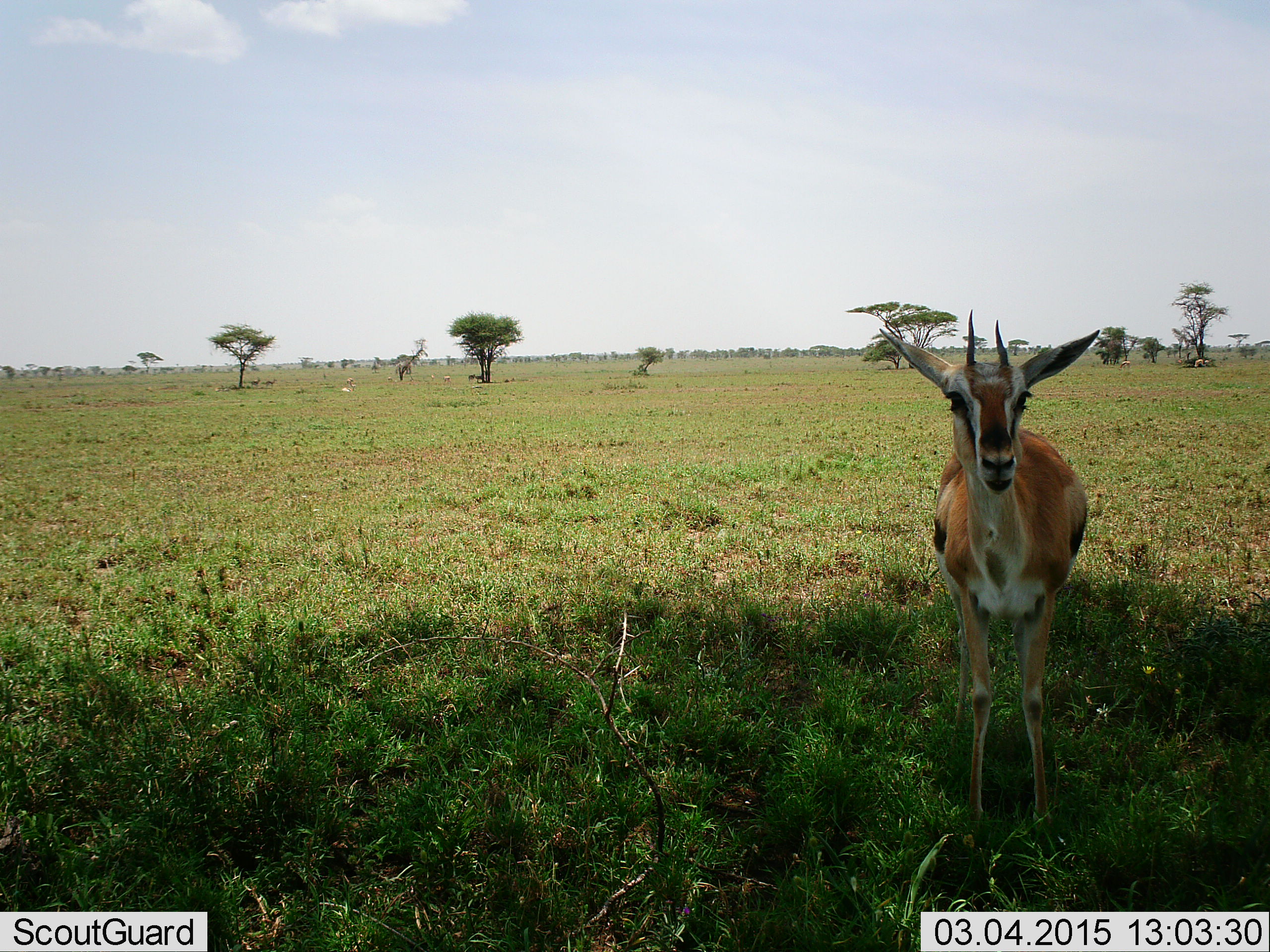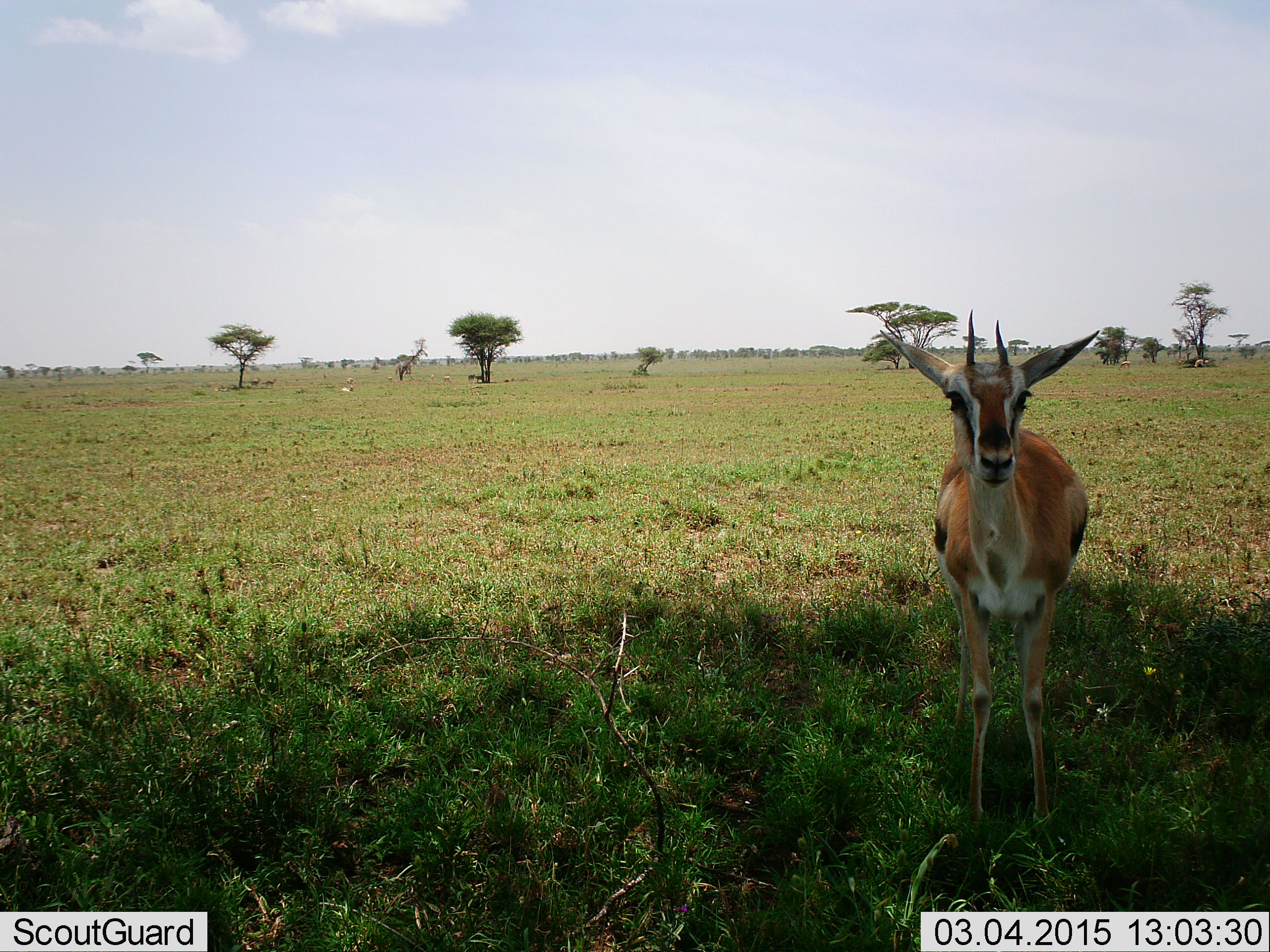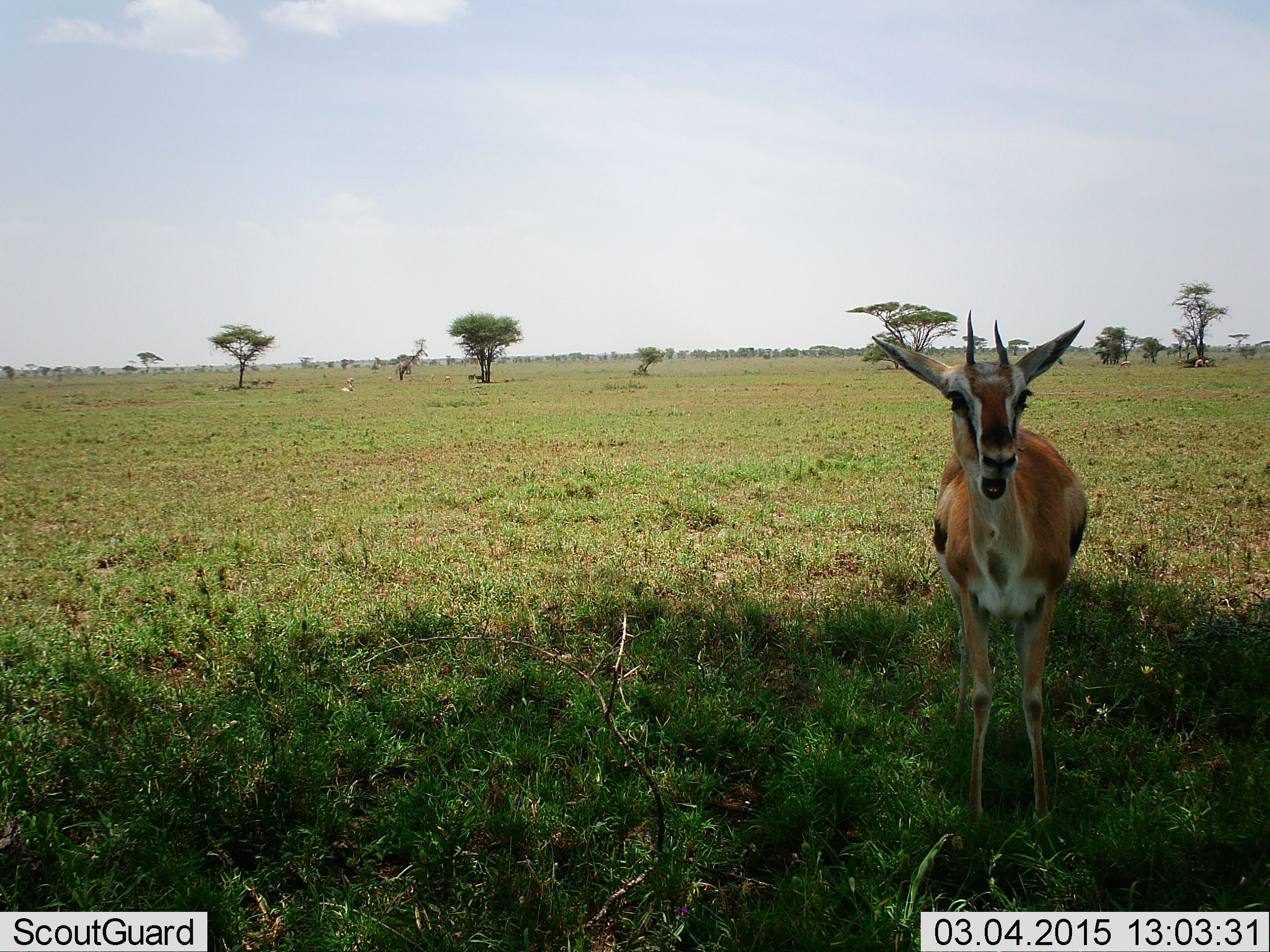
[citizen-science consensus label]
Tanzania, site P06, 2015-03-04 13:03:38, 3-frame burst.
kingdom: Animalia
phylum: Chordata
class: Mammalia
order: Artiodactyla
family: Bovidae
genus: Eudorcas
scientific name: Eudorcas thomsonii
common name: thomson's gazelle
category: gazellethomsons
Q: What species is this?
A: Gazellethomsons (thomson's gazelle) (Eudorcas thomsonii).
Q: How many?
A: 1.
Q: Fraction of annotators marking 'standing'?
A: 100%.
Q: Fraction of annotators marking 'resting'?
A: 0%.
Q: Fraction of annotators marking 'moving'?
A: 0%.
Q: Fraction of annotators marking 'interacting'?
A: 0%.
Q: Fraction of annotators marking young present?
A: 10%.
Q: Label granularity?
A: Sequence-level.